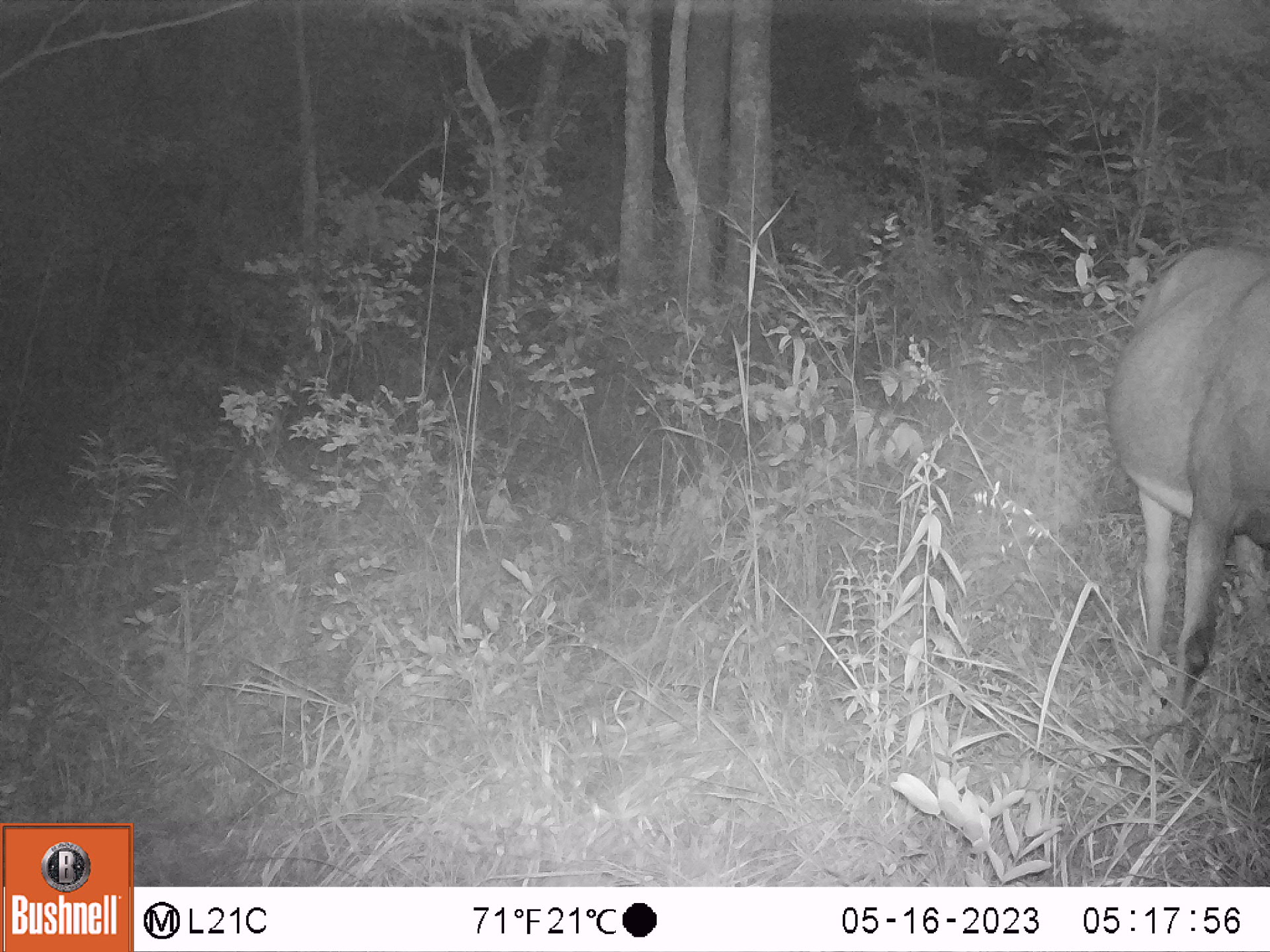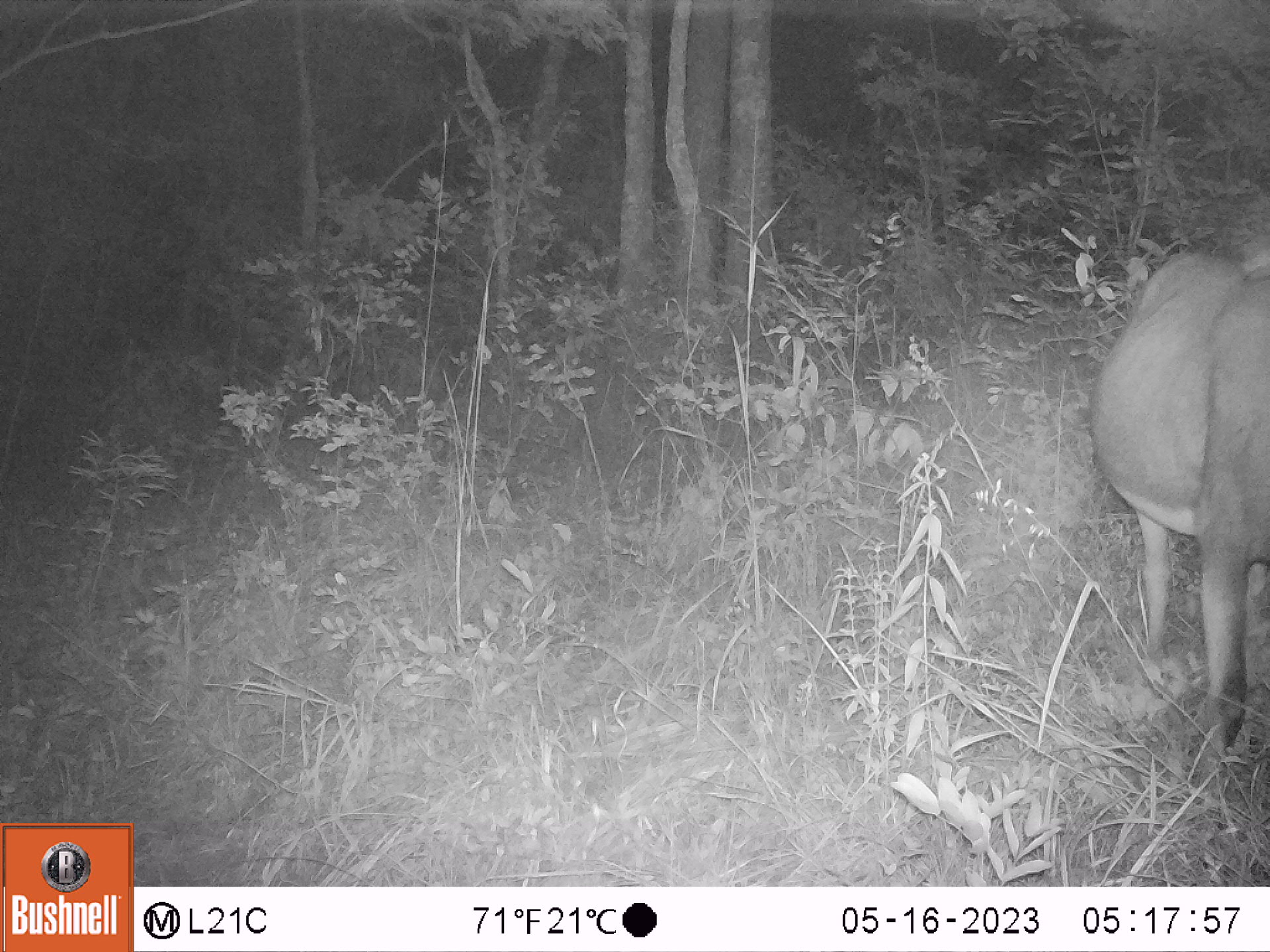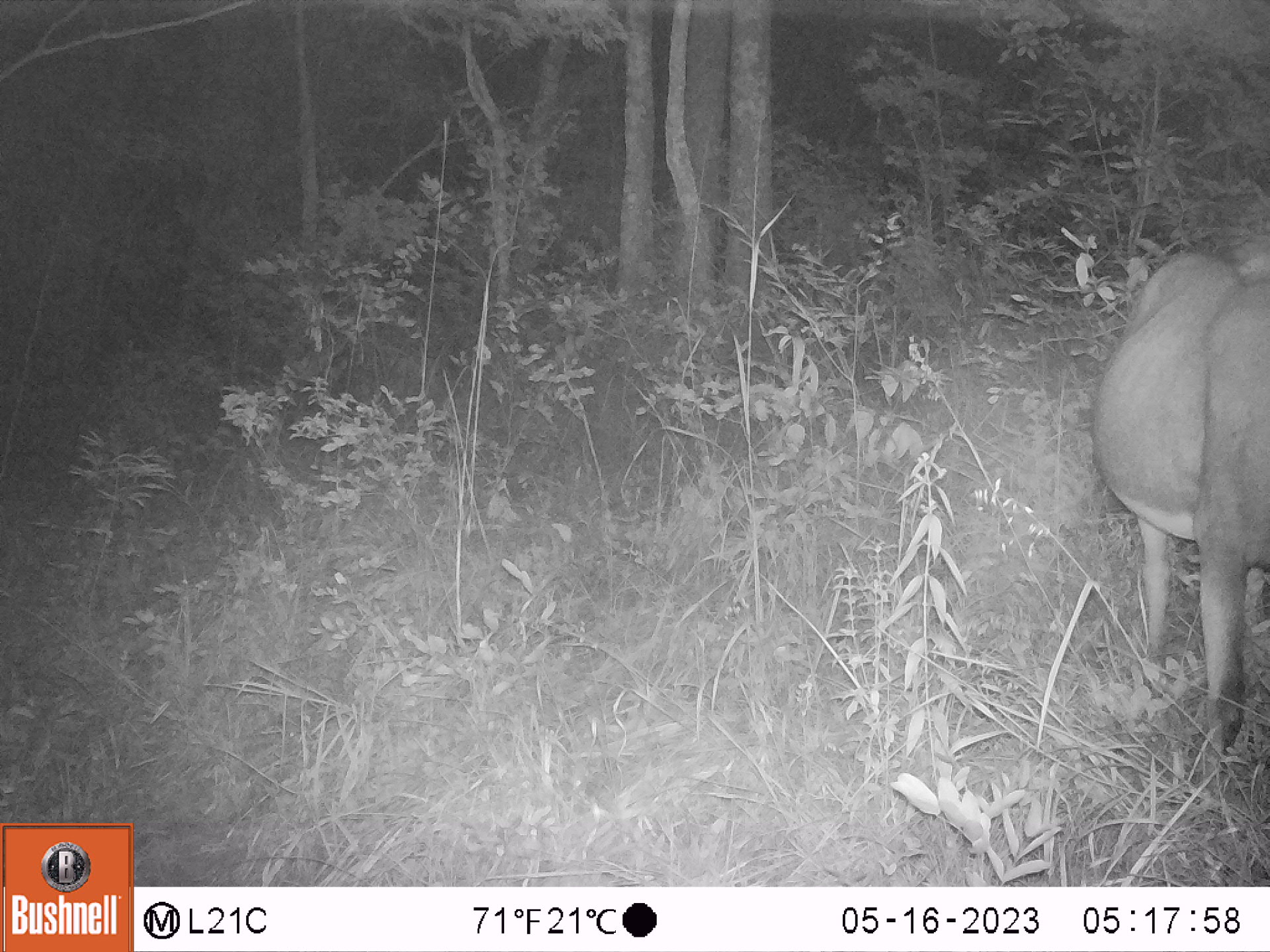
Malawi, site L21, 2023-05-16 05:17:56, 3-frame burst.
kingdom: Animalia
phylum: Chordata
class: Mammalia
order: Artiodactyla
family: Bovidae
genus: Hippotragus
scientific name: Hippotragus niger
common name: sable antelope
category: sable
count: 1